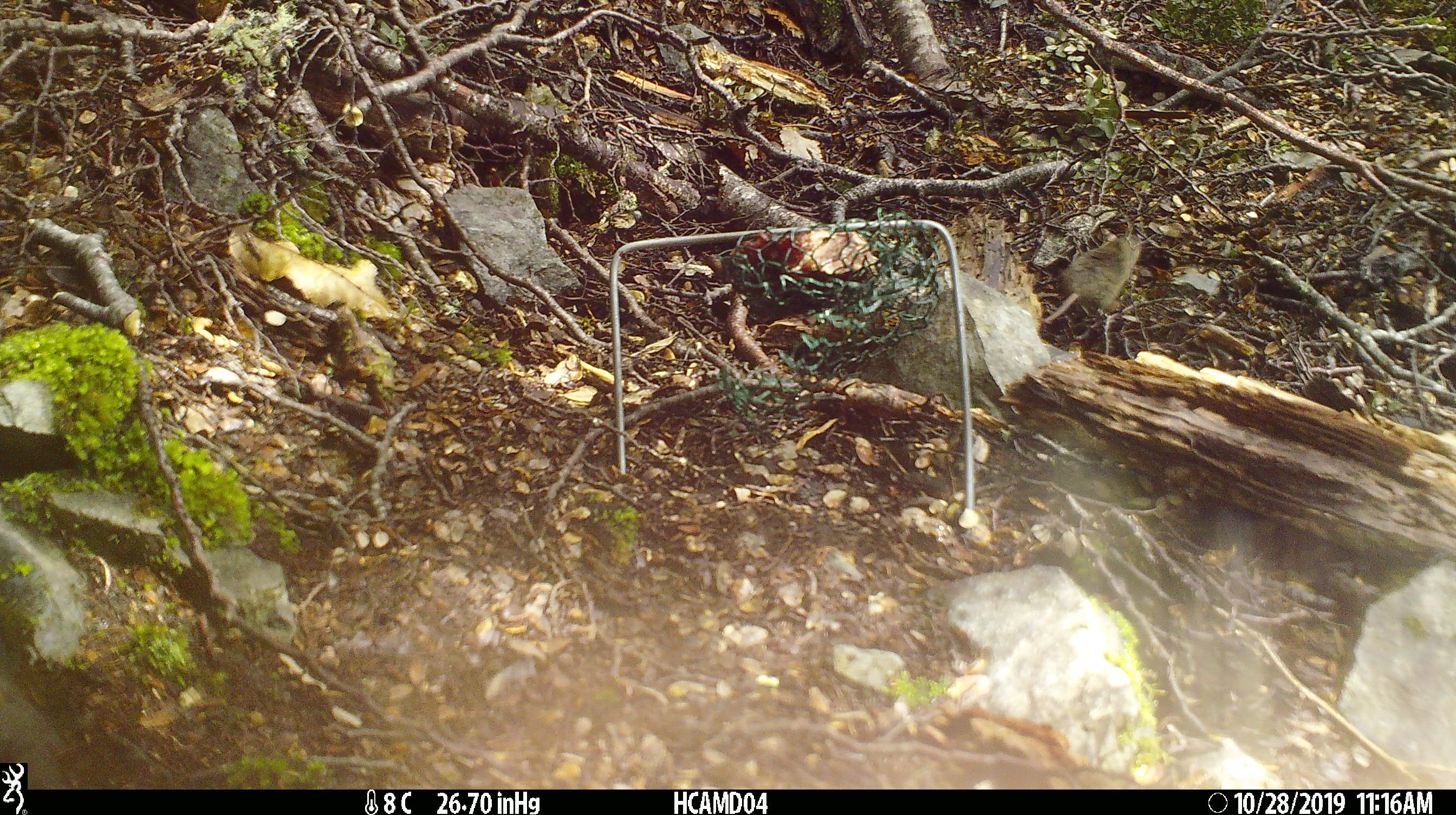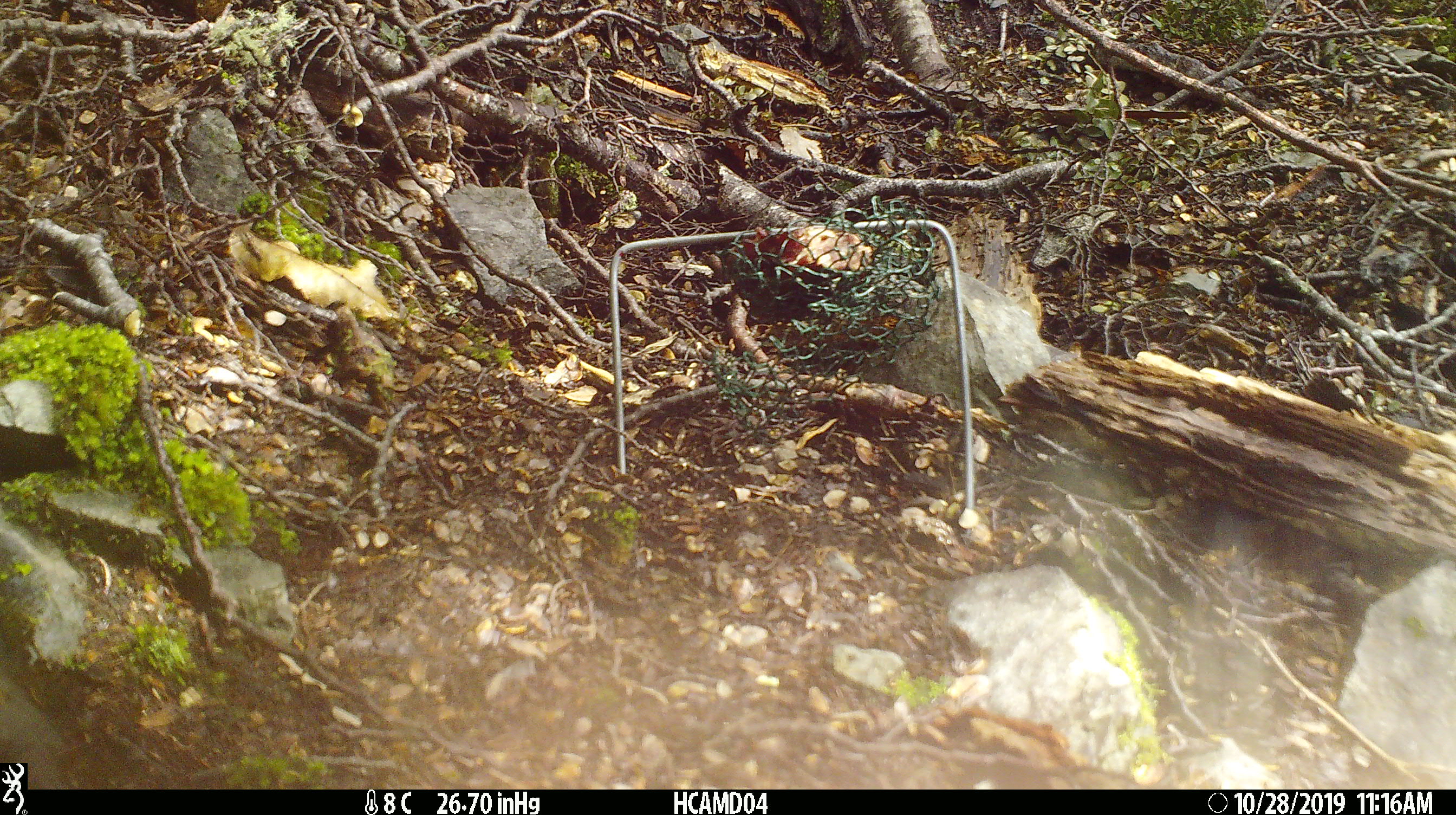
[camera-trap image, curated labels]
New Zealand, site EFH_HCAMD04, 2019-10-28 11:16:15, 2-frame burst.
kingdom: Animalia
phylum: Chordata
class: Mammalia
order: Rodentia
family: Muridae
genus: Mus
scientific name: Mus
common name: mouse